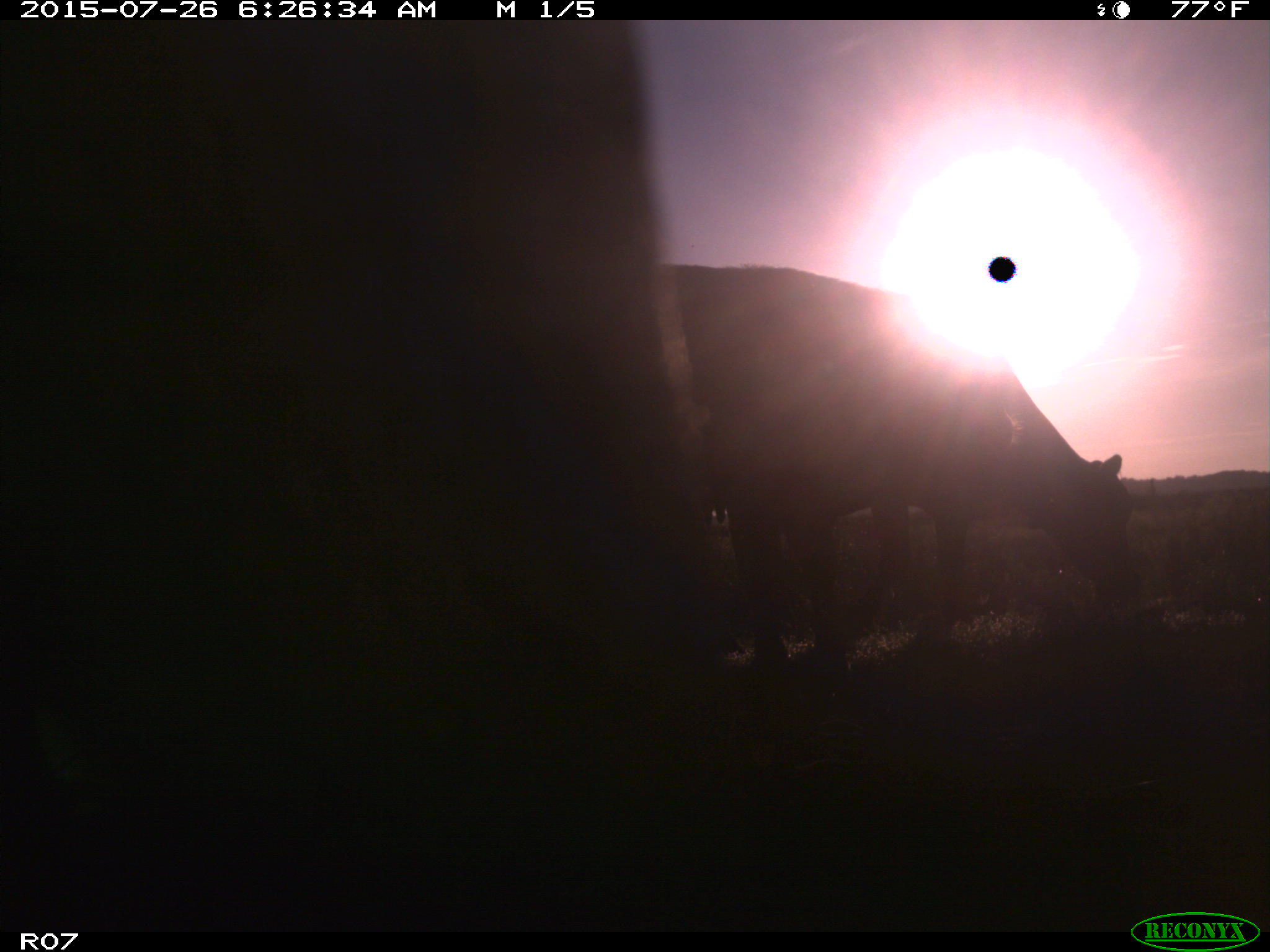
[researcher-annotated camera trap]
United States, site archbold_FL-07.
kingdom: Animalia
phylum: Chordata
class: Mammalia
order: Artiodactyla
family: Bovidae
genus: Bos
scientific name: Bos taurus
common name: domestic cow